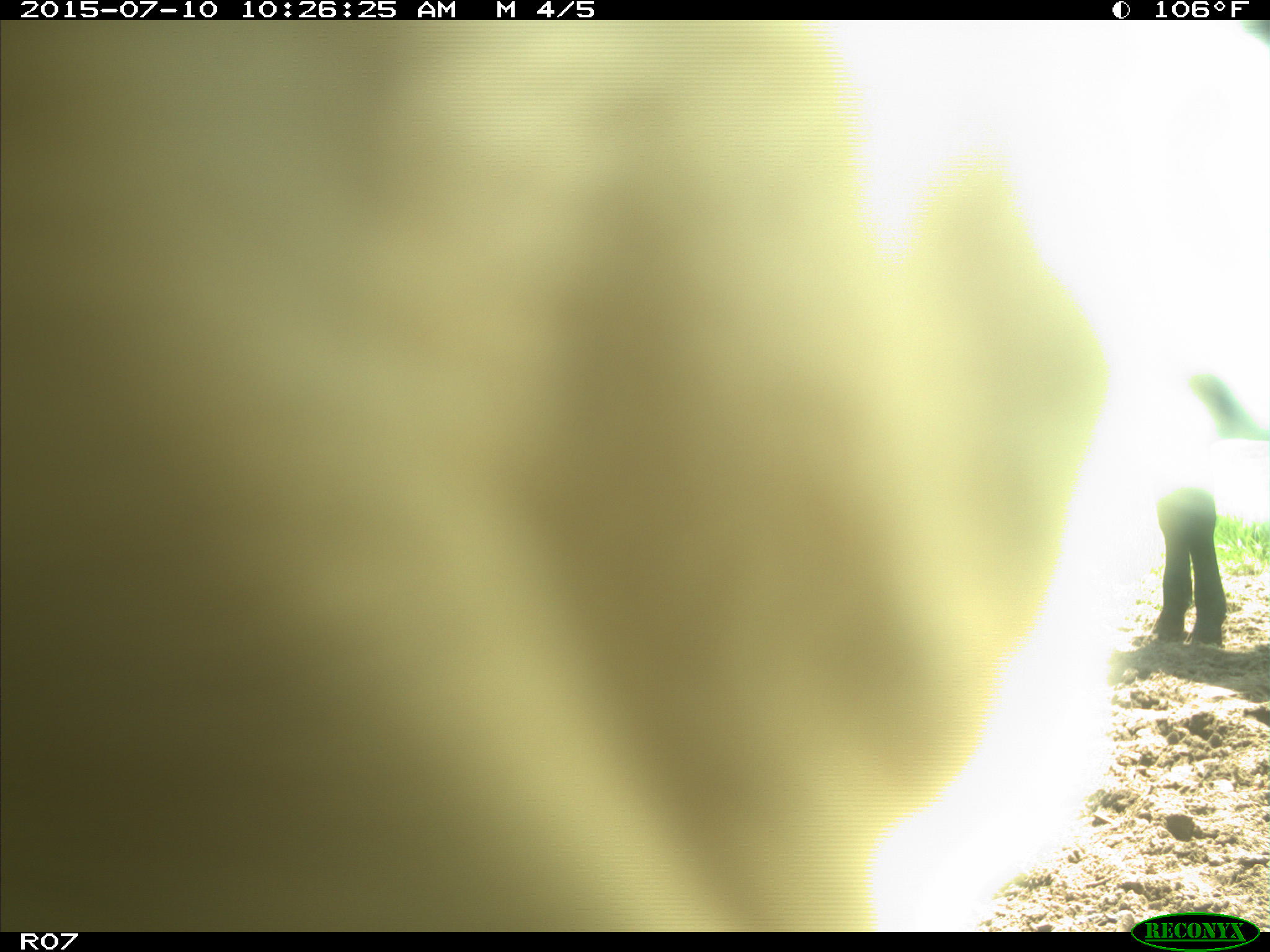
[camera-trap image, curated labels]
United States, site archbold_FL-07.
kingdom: Animalia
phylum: Chordata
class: Mammalia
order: Artiodactyla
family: Bovidae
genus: Bos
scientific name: Bos taurus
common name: domestic cow